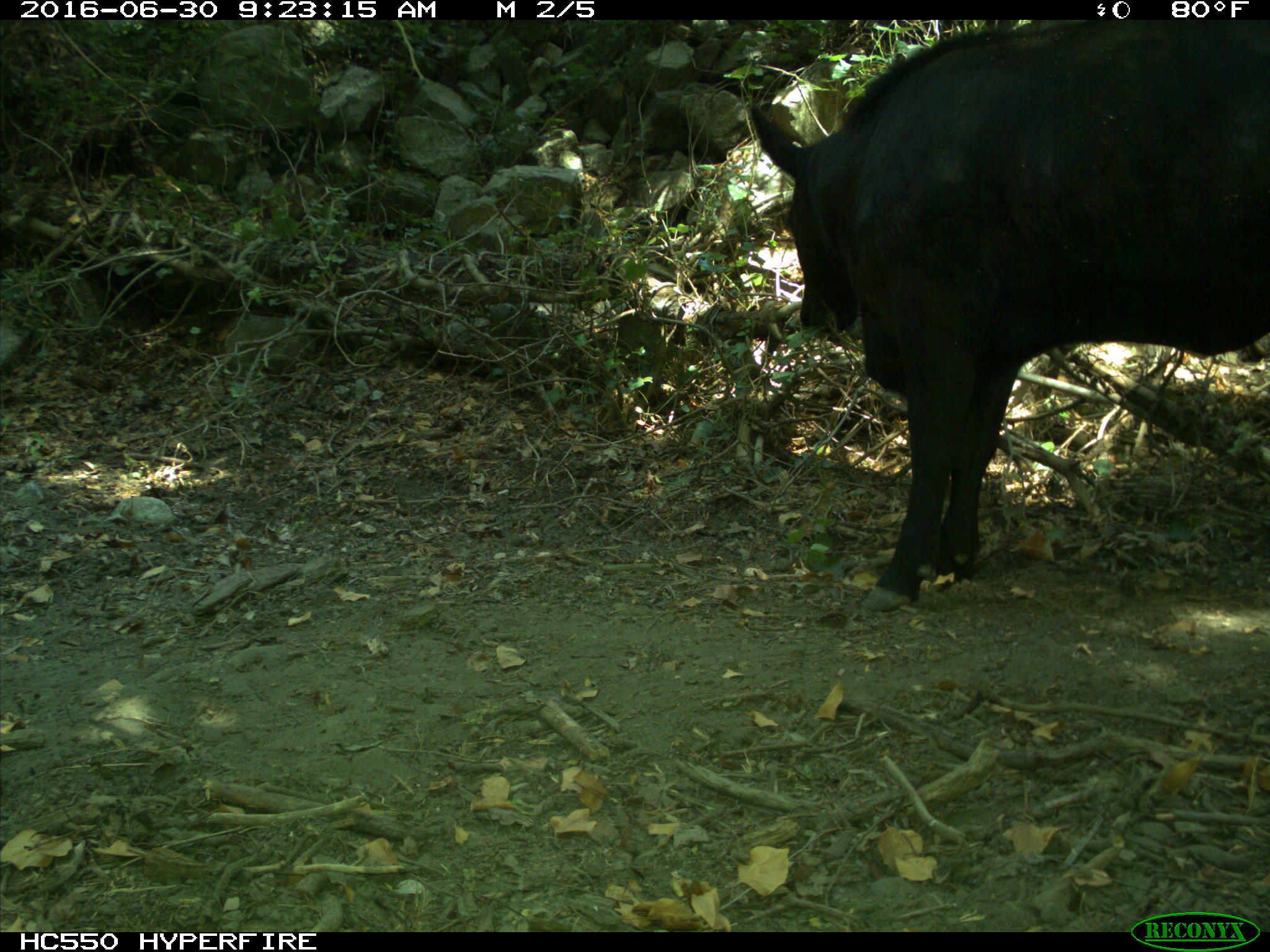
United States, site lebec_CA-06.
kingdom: Animalia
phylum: Chordata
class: Mammalia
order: Artiodactyla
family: Bovidae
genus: Bos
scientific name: Bos taurus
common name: domestic cow